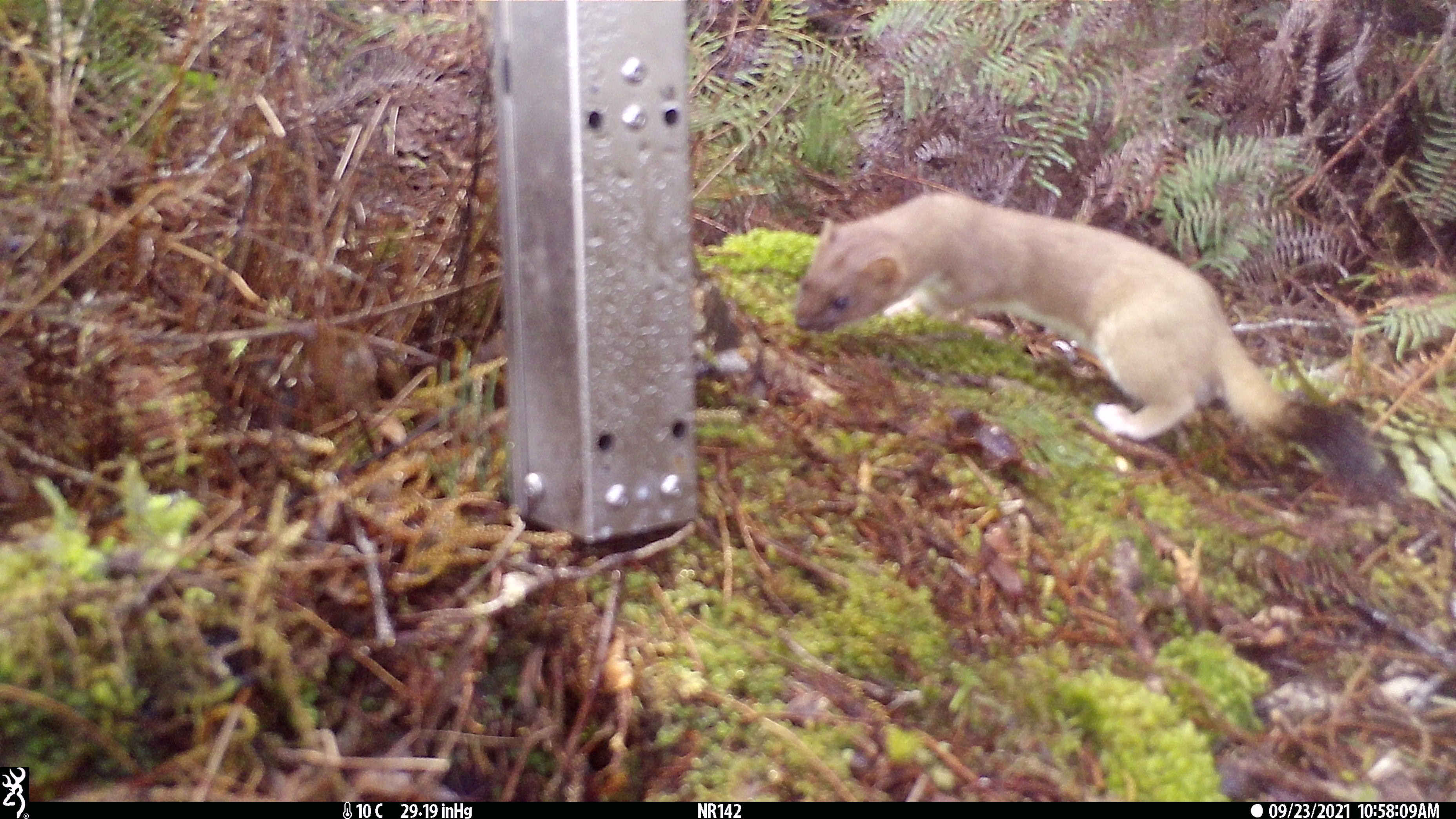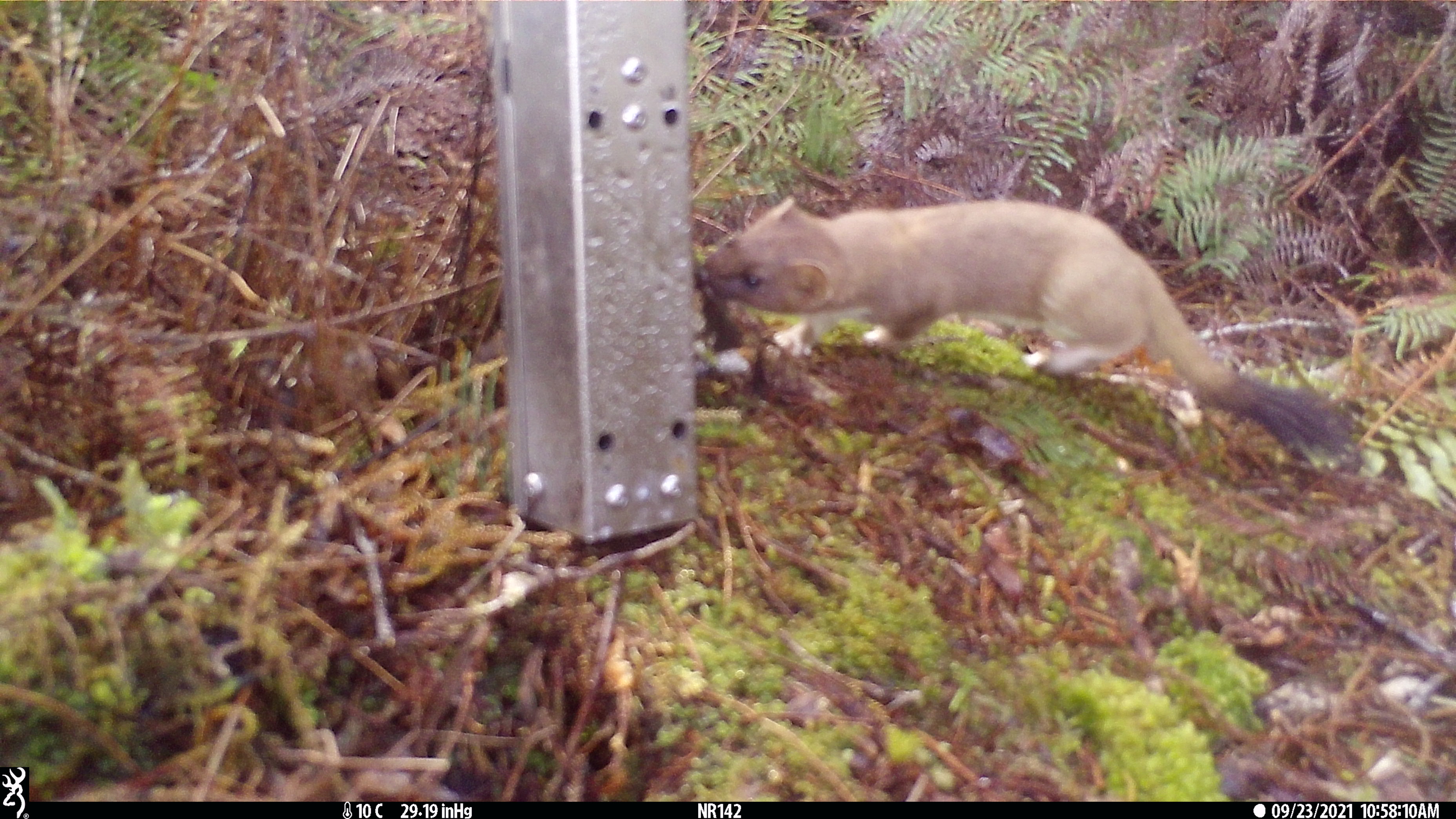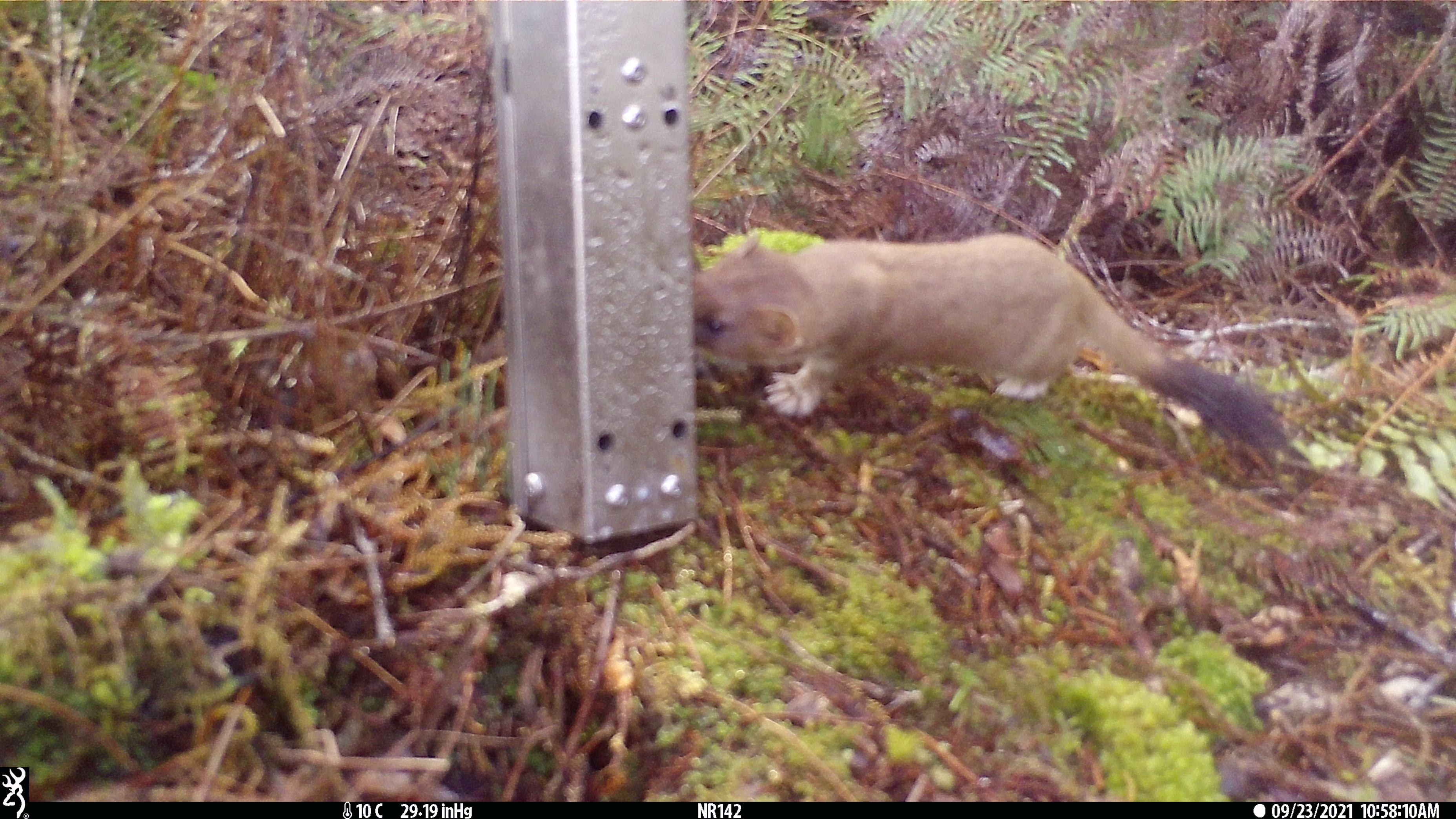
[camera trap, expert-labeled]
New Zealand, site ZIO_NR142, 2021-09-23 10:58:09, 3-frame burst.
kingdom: Animalia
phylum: Chordata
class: Mammalia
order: Carnivora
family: Mustelidae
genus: Mustela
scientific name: Mustela erminea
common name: stoat